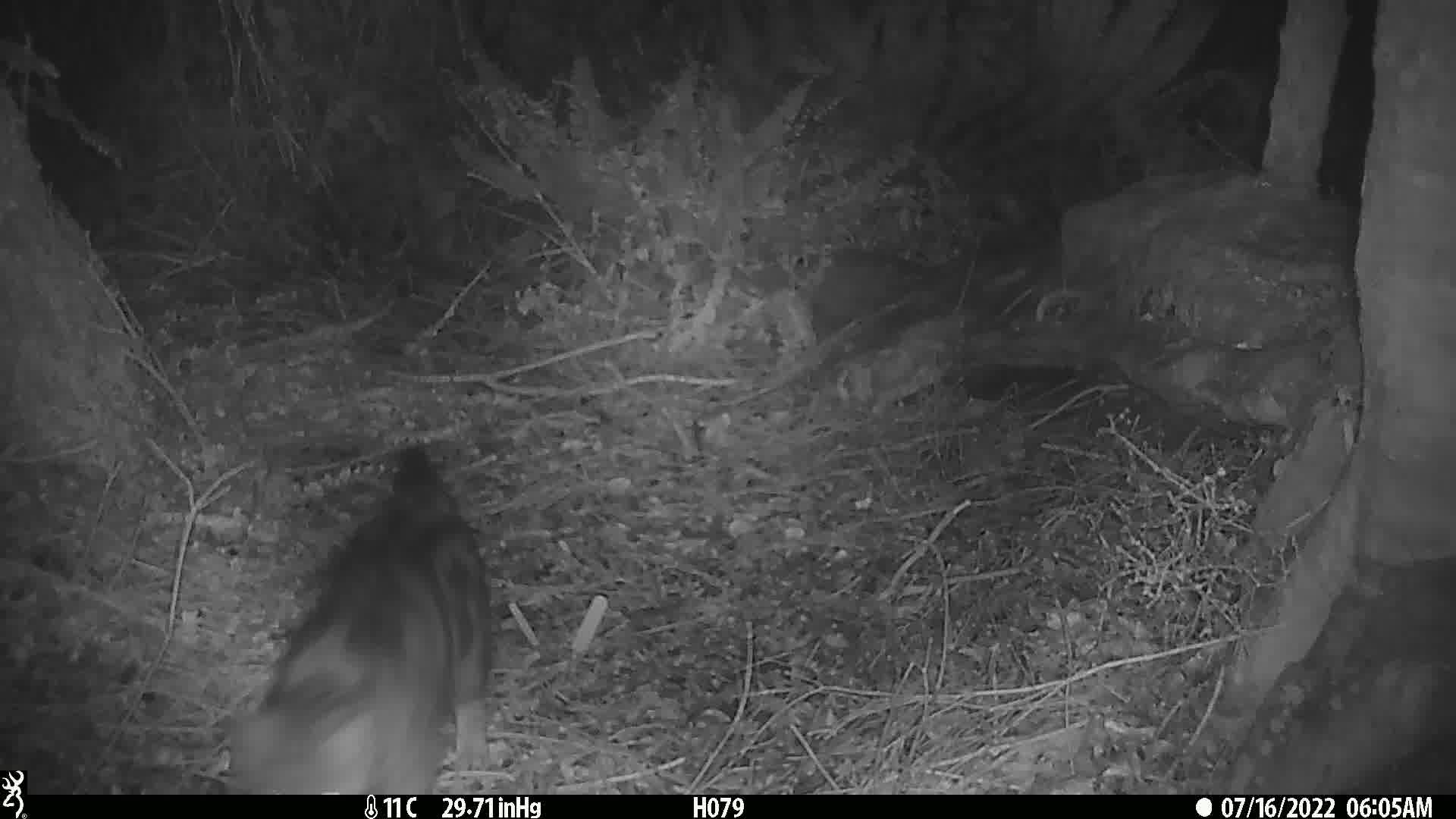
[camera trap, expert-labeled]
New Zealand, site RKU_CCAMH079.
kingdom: Animalia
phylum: Chordata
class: Mammalia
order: Carnivora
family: Felidae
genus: Felis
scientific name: Felis catus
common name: domestic cat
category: cat